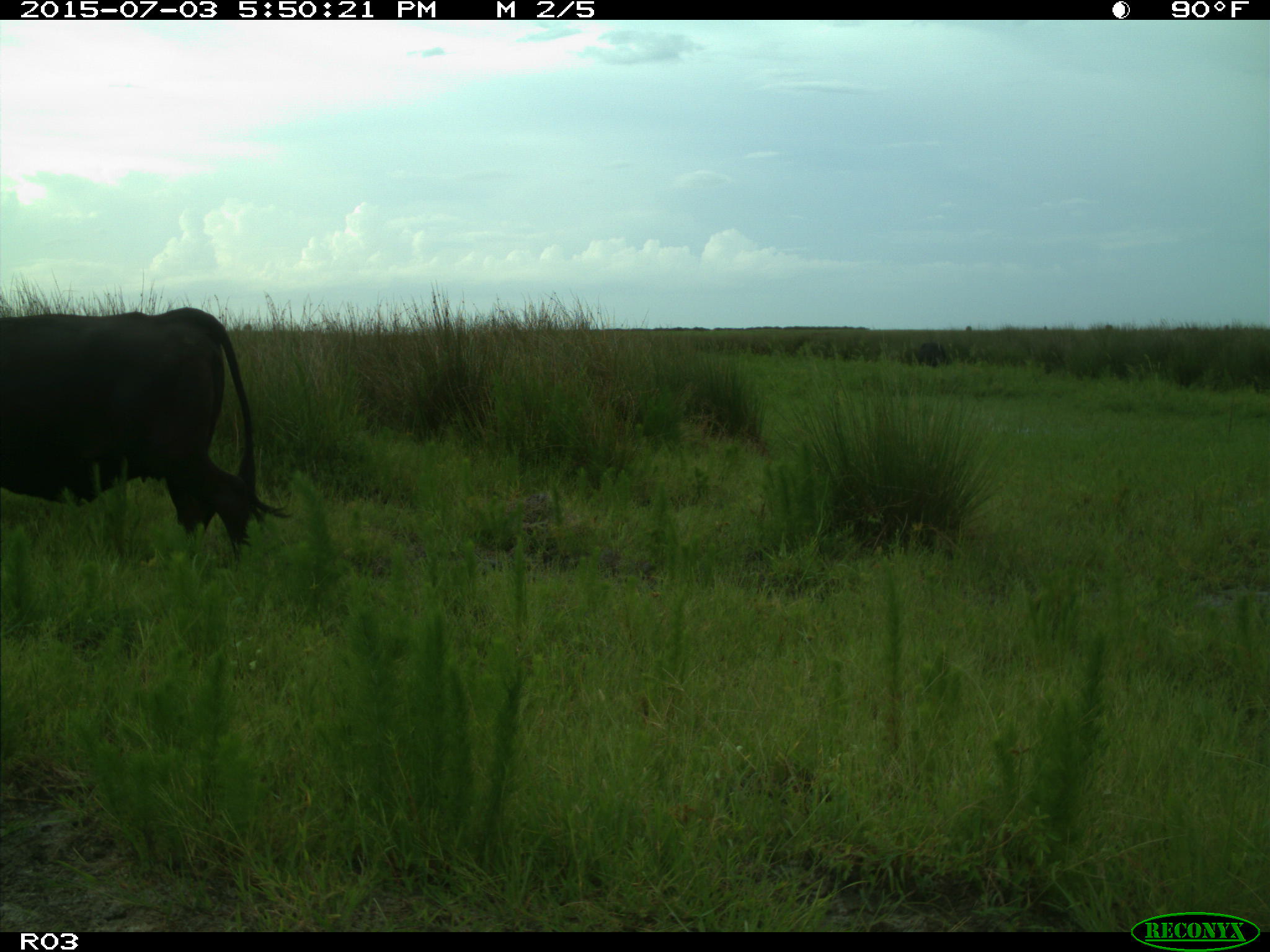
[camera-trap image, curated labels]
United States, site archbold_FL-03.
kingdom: Animalia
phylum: Chordata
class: Mammalia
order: Artiodactyla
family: Bovidae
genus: Bos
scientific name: Bos taurus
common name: domestic cow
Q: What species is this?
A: Bos taurus (domestic cow).